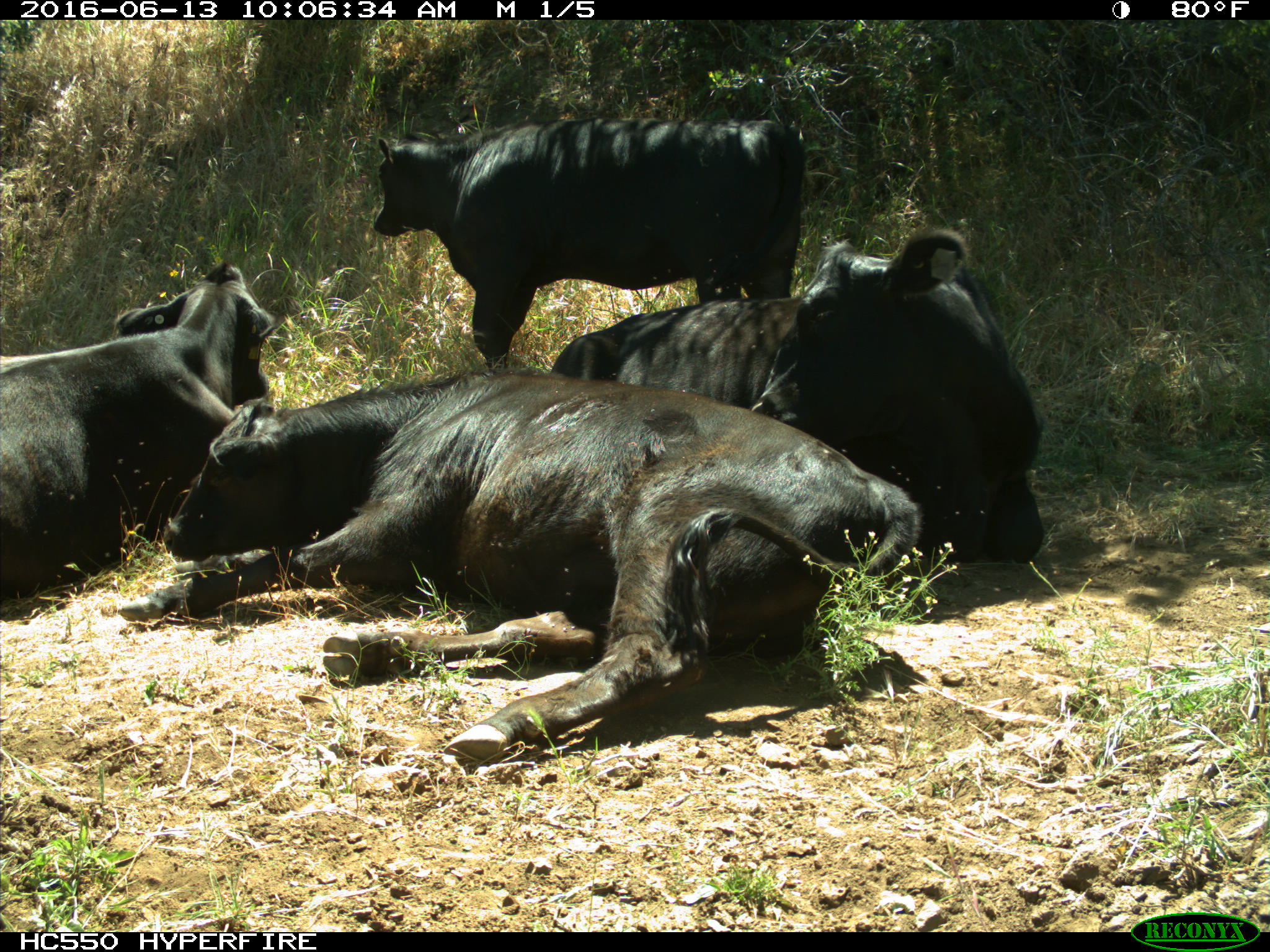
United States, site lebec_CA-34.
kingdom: Animalia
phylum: Chordata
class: Mammalia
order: Artiodactyla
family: Bovidae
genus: Bos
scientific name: Bos taurus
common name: domestic cow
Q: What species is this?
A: Bos taurus (domestic cow).